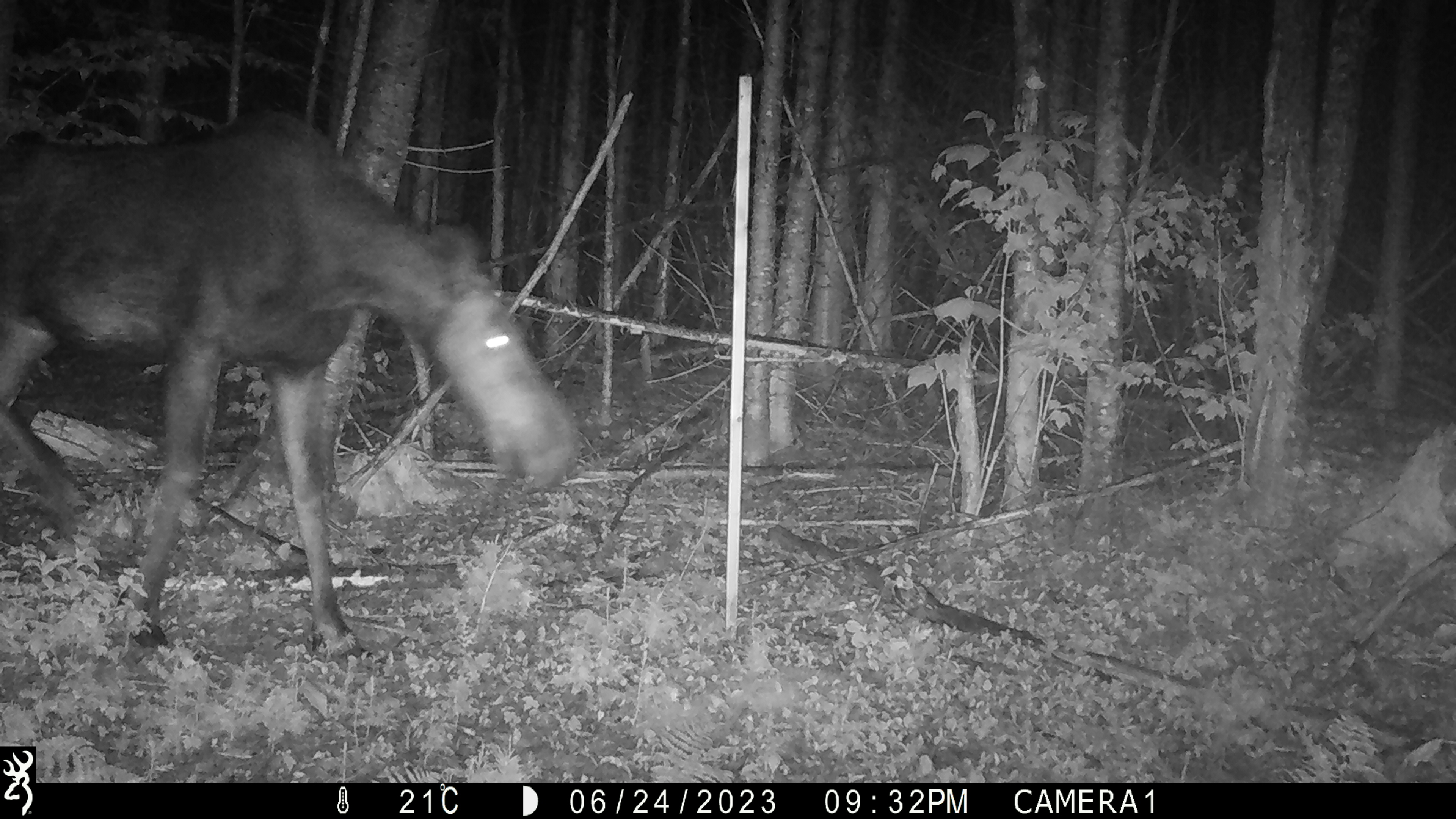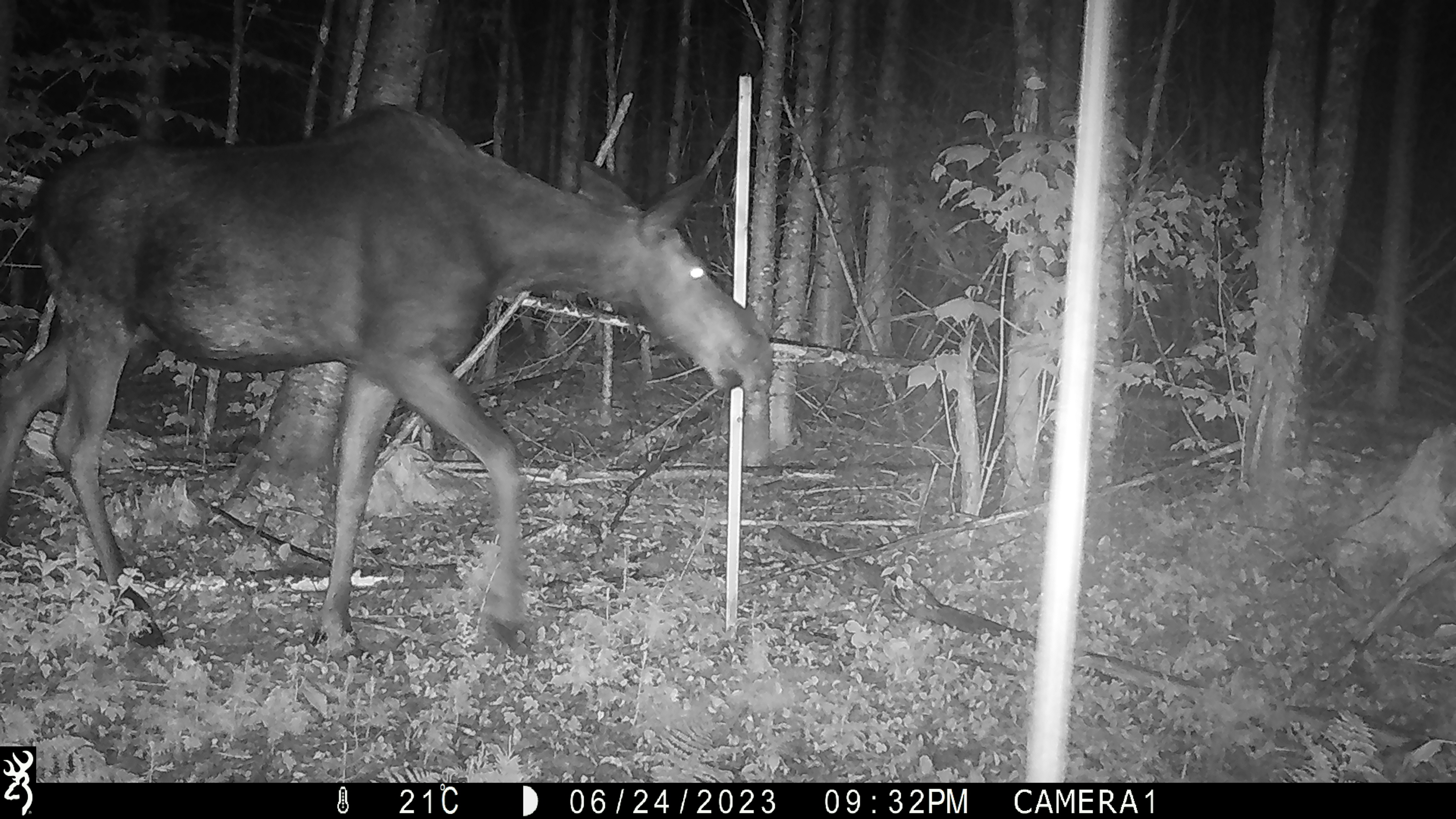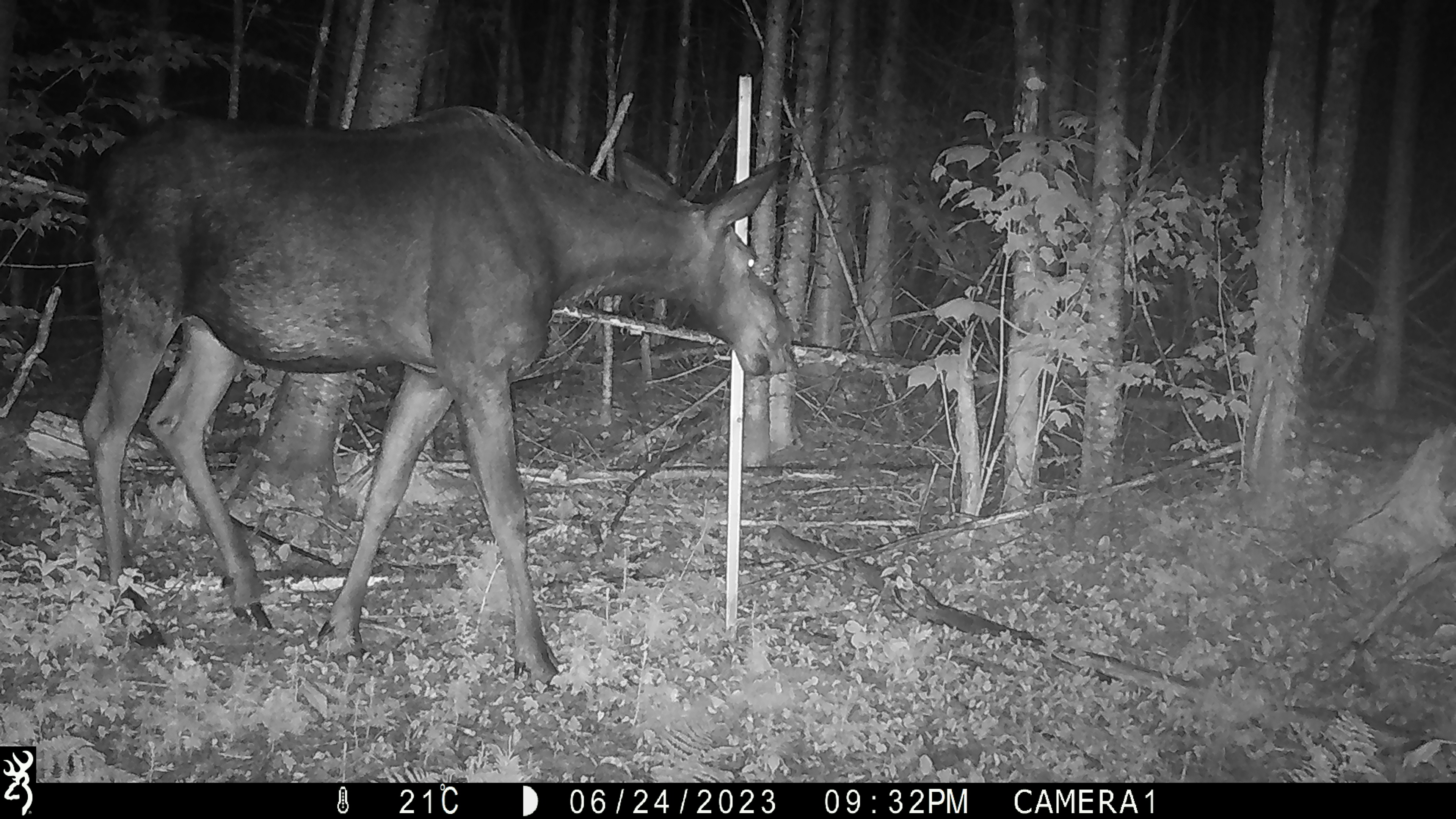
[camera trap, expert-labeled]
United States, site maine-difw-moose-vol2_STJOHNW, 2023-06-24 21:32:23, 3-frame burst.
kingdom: Animalia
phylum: Chordata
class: Mammalia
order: Artiodactyla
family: Cervidae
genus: Alces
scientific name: Alces alces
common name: moose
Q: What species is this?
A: Moose (Alces alces).